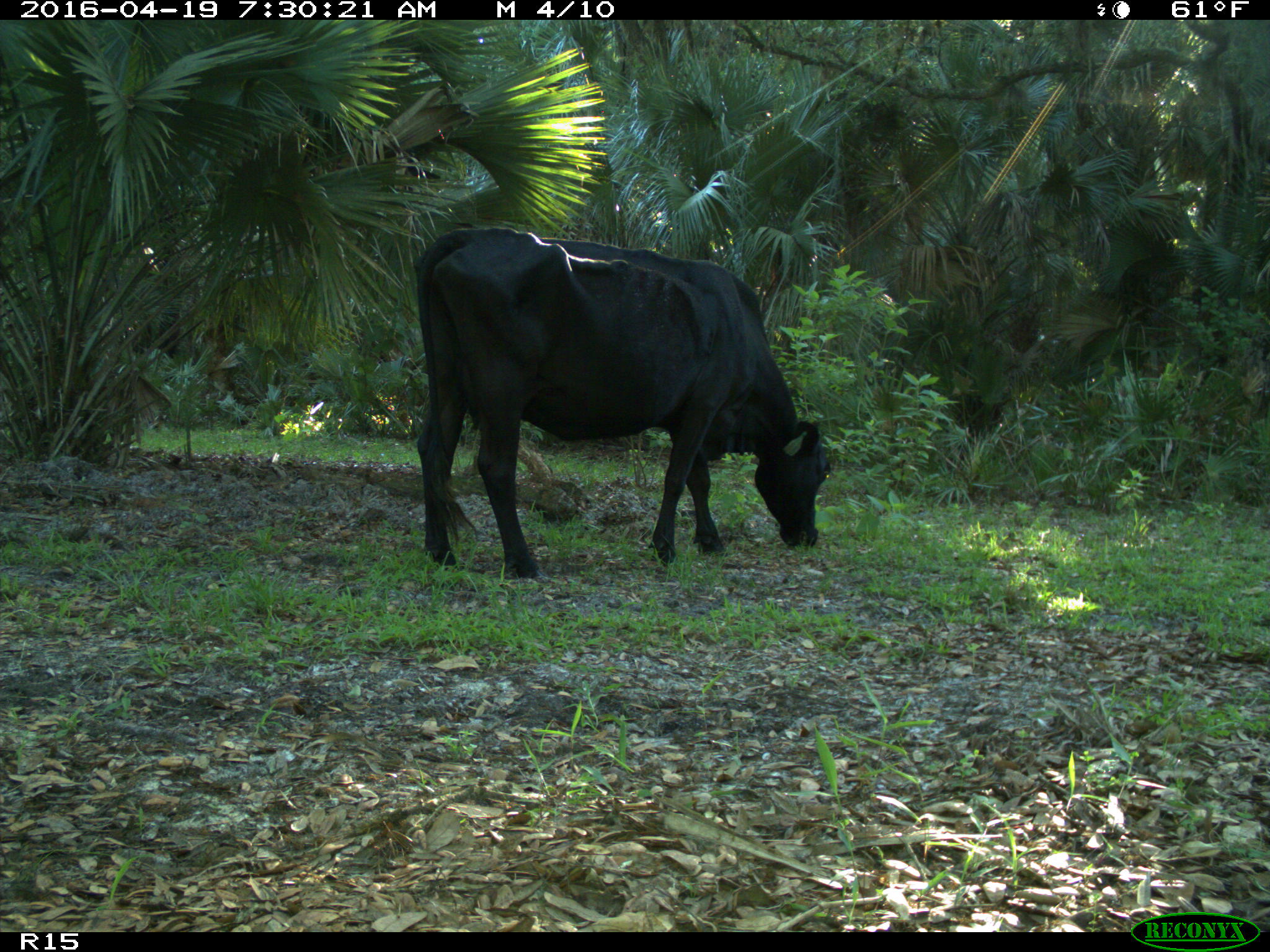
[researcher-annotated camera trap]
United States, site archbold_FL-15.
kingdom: Animalia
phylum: Chordata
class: Mammalia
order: Artiodactyla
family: Bovidae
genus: Bos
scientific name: Bos taurus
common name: domestic cow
Bos taurus (domestic cow).